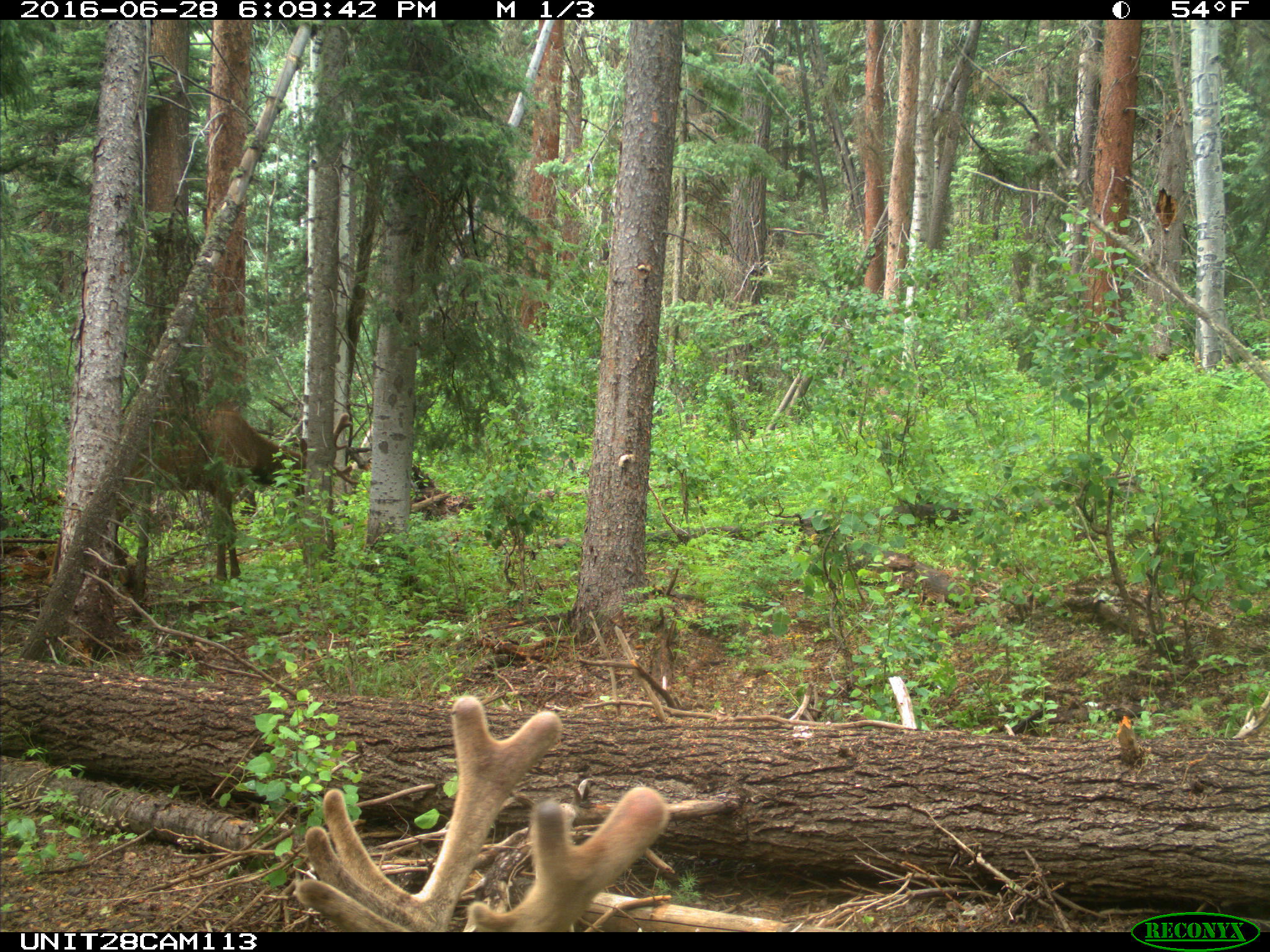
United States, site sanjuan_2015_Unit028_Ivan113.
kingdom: Animalia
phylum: Chordata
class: Mammalia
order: Artiodactyla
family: Cervidae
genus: Cervus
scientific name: Cervus elaphus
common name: red deer